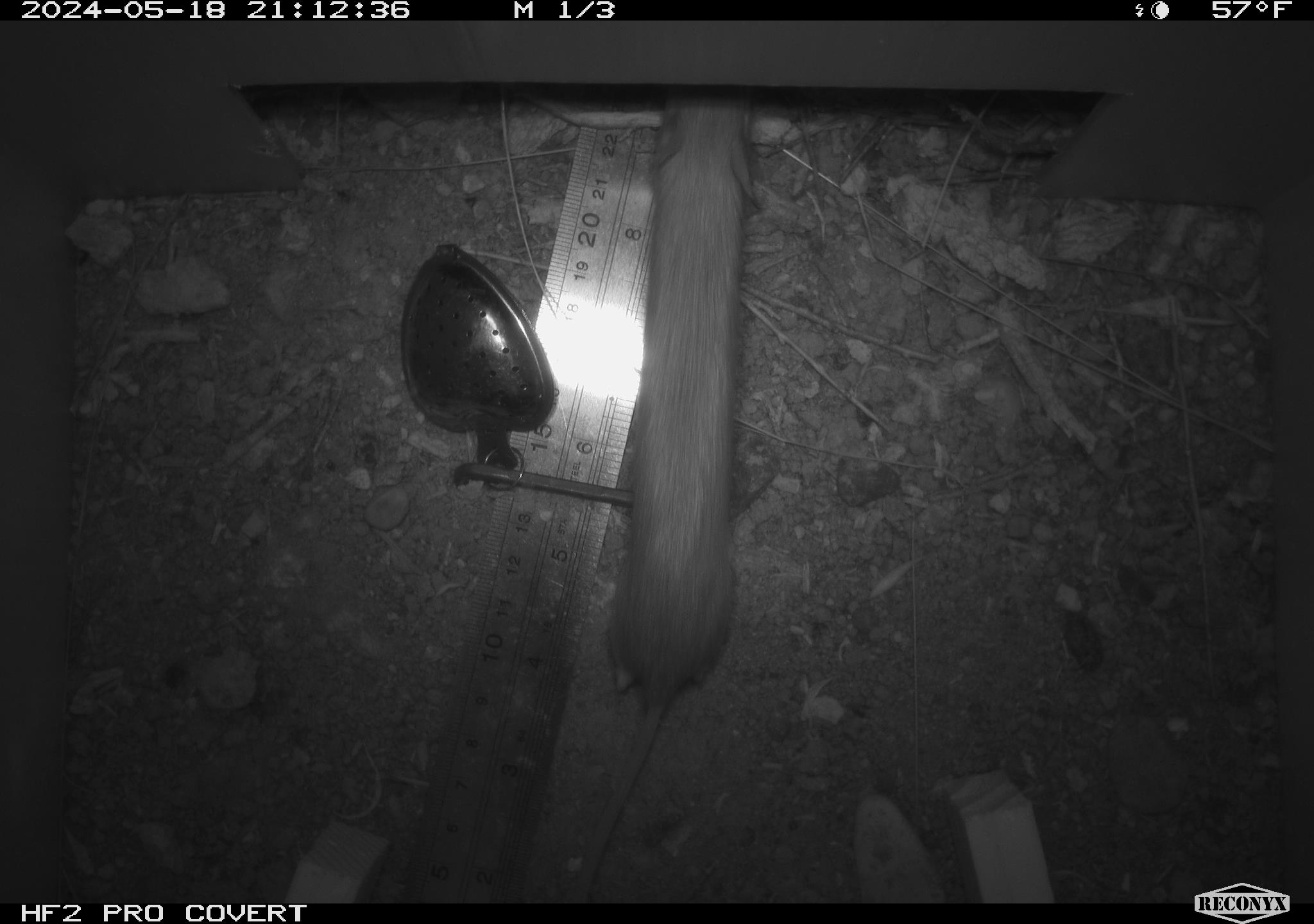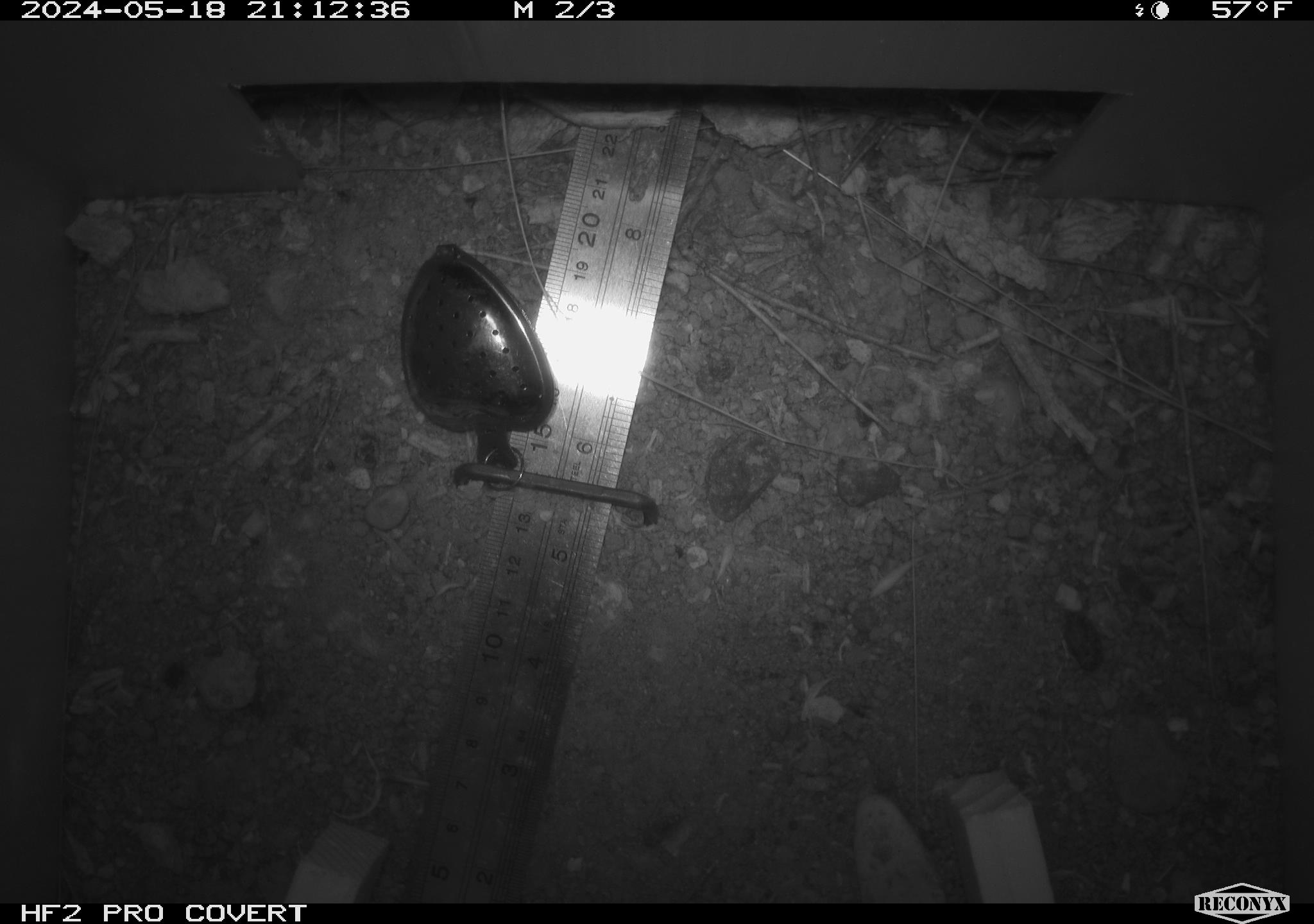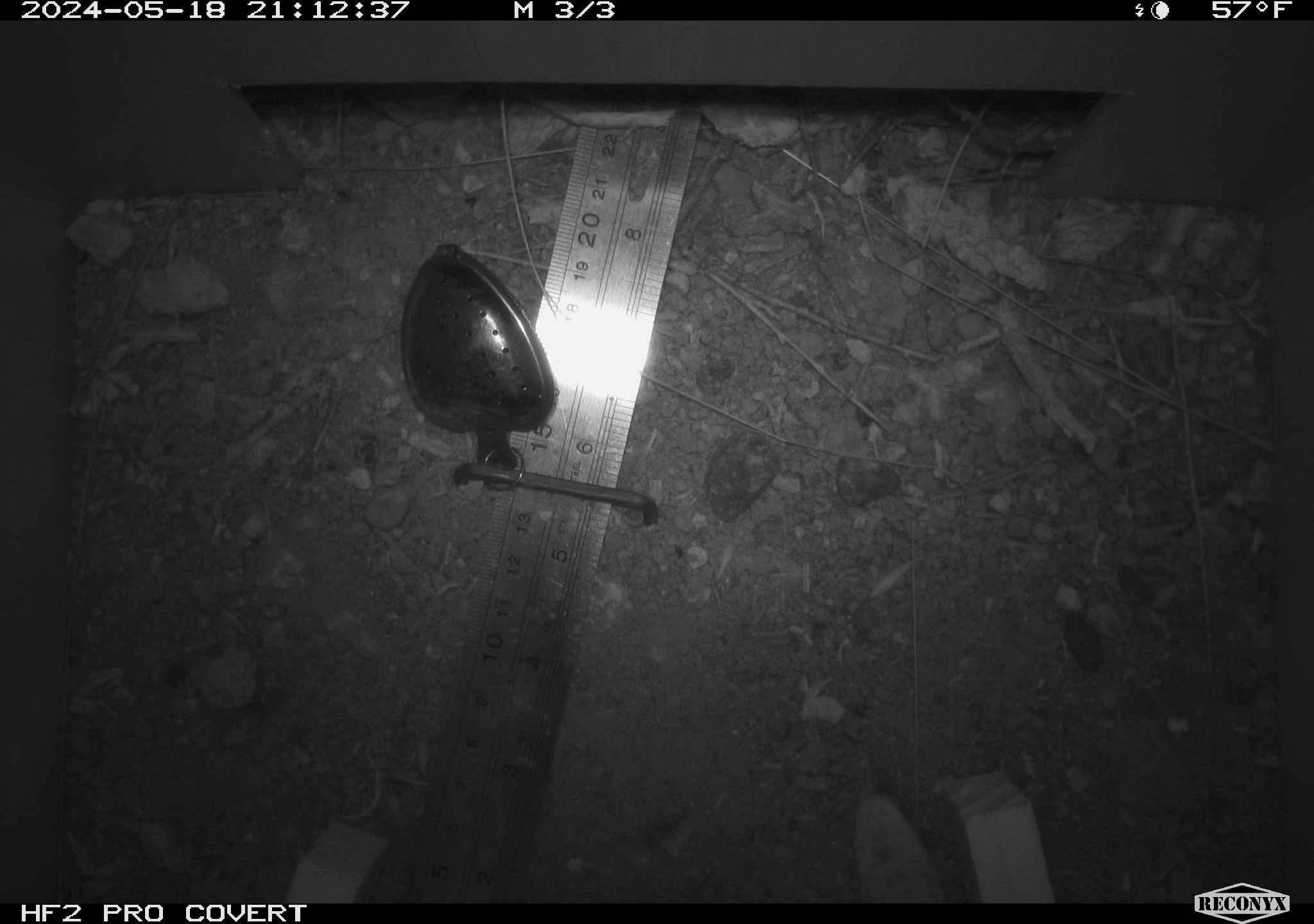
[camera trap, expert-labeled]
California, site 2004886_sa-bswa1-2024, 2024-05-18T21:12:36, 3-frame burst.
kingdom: Animalia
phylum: Chordata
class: Mammalia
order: Rodentia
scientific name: Rodentia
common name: mouse species